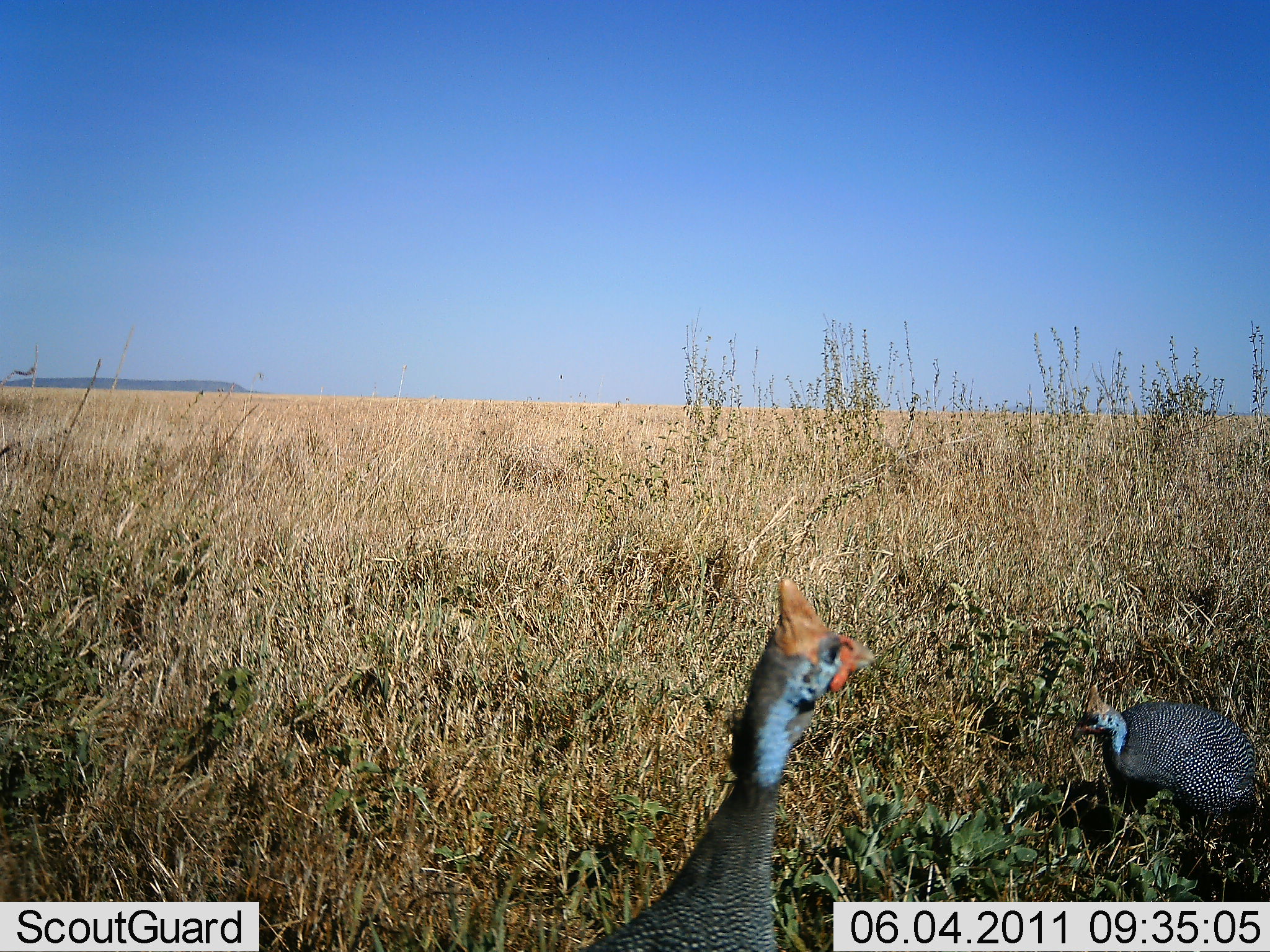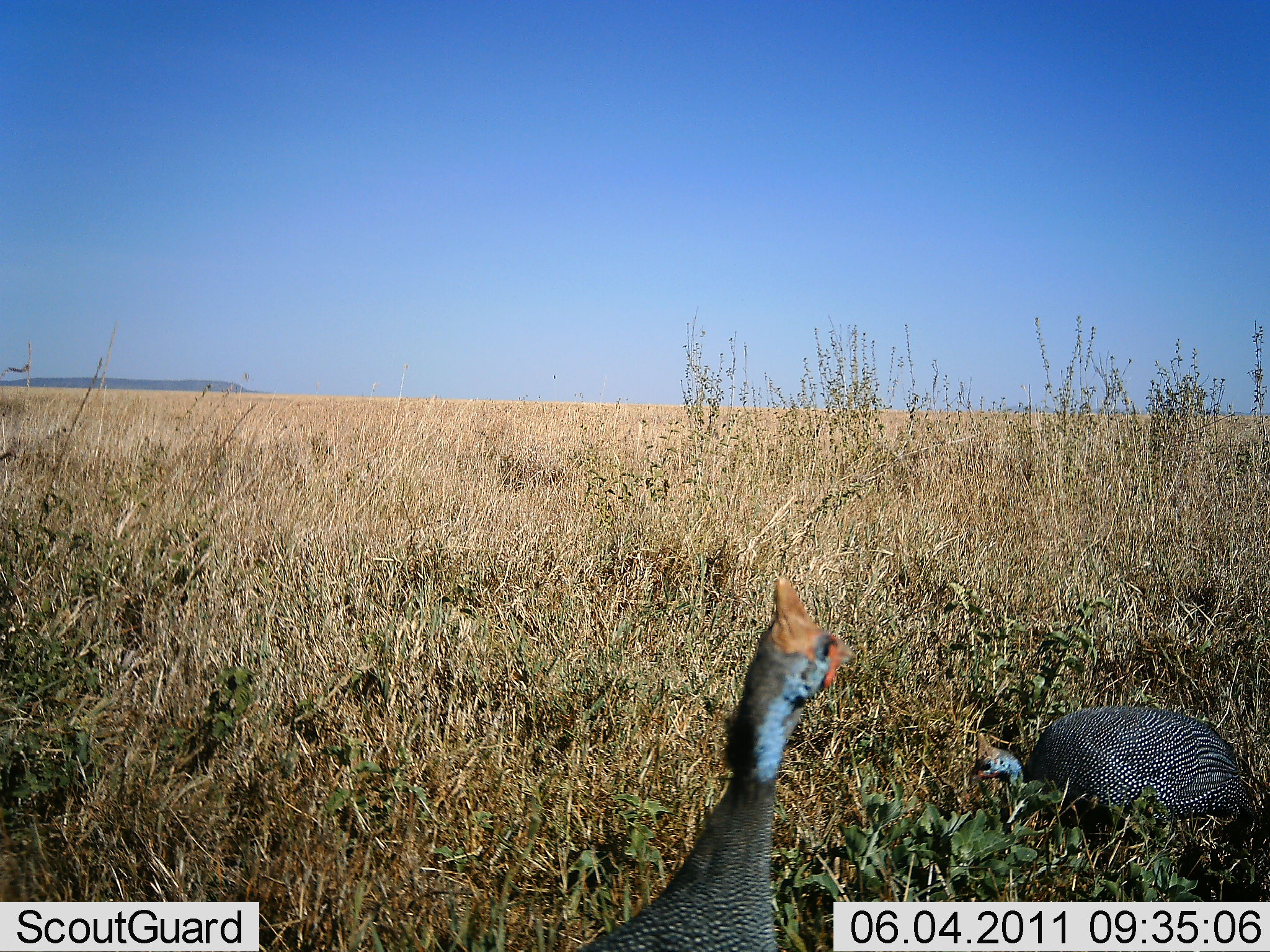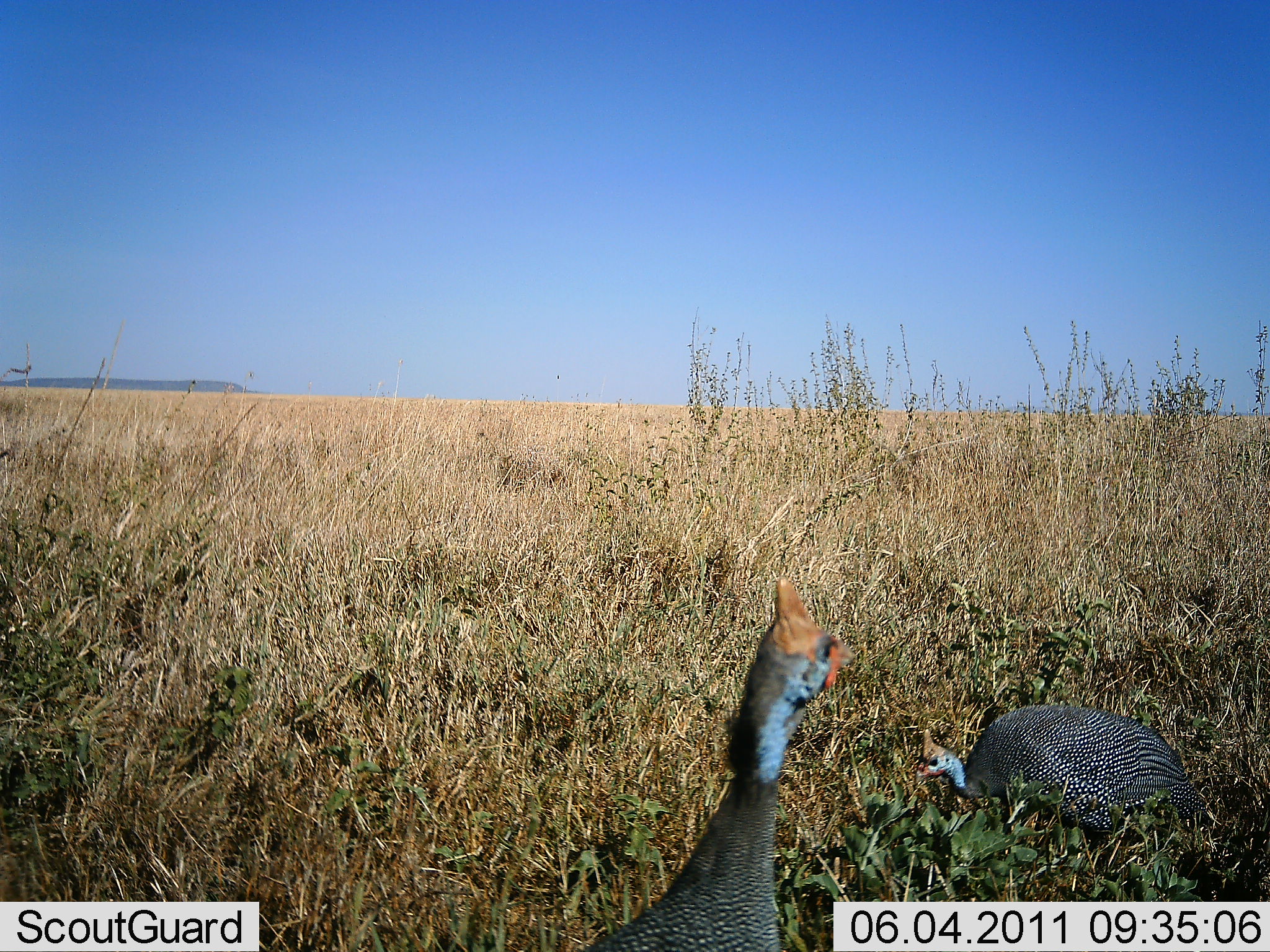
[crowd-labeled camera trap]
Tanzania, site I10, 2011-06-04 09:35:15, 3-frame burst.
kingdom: Animalia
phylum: Chordata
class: Aves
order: Galliformes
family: Numididae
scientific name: Numididae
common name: guinea fowl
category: guineafowl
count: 2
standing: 77%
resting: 8%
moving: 46%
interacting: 0%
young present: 0%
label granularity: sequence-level